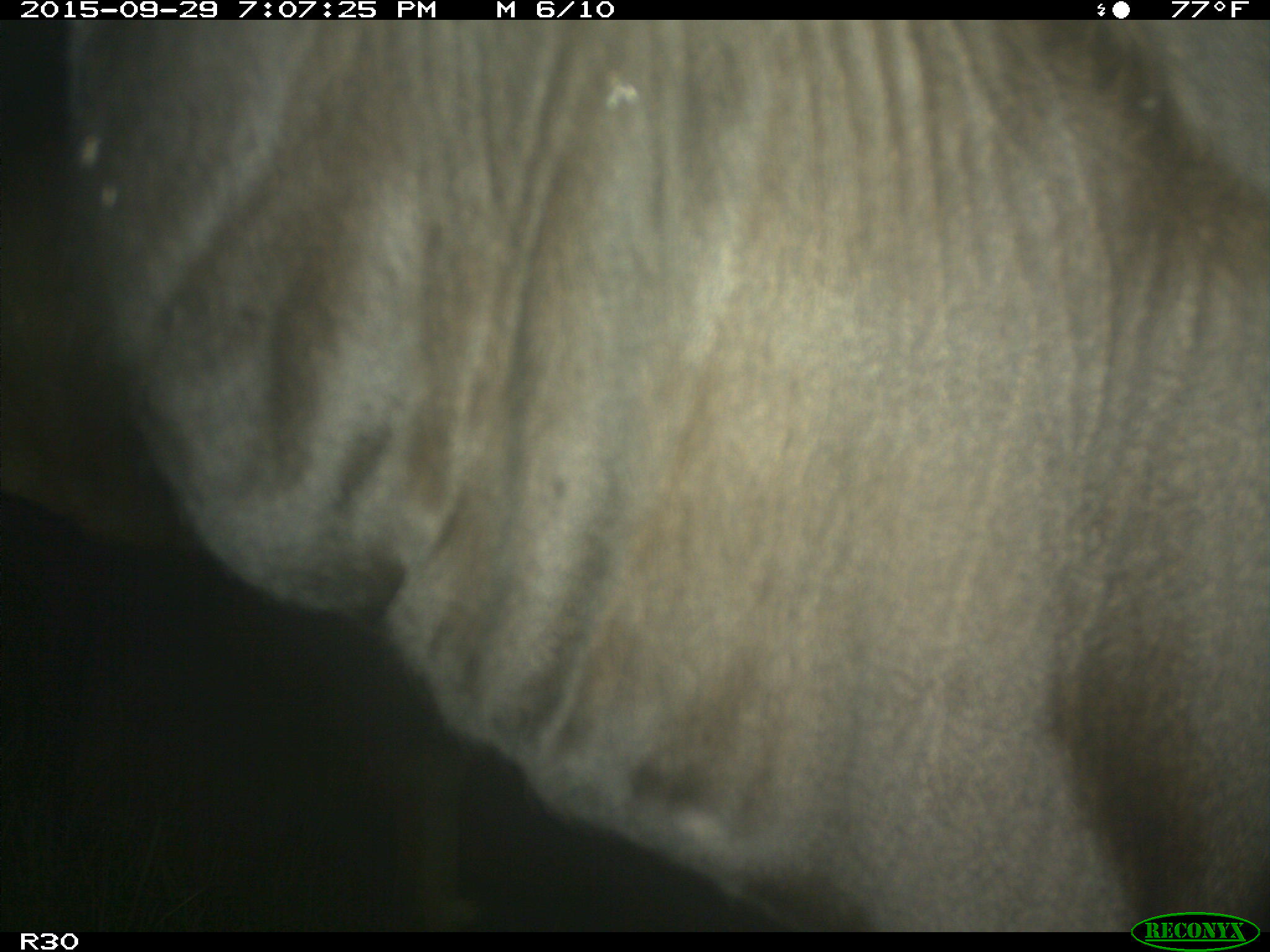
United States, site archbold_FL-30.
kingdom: Animalia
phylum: Chordata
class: Mammalia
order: Artiodactyla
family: Bovidae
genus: Bos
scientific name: Bos taurus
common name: domestic cow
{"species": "Bos taurus (domestic cow)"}